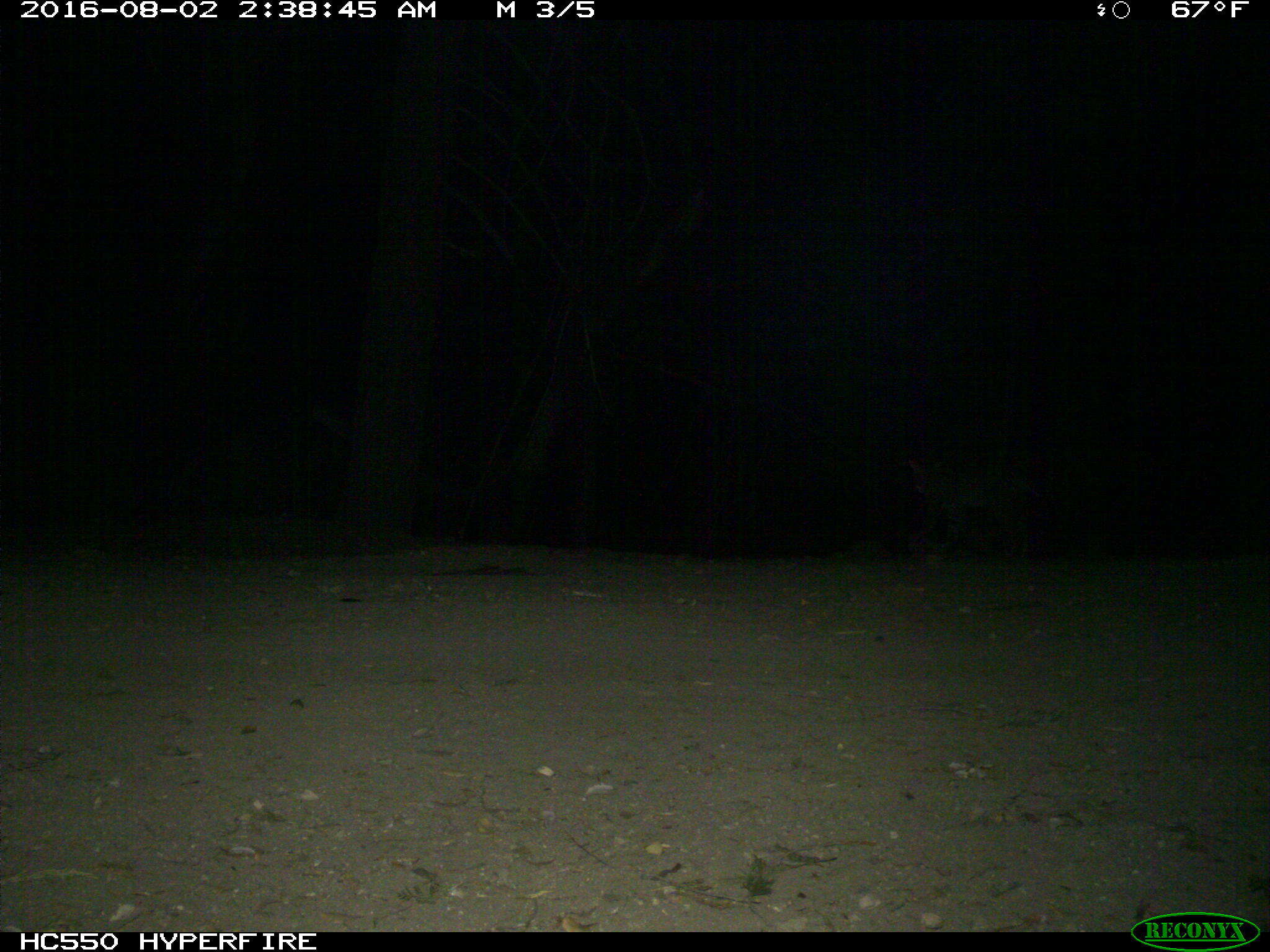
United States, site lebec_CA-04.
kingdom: Animalia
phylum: Chordata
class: Mammalia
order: Carnivora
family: Felidae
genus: Lynx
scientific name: Lynx rufus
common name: bobcat